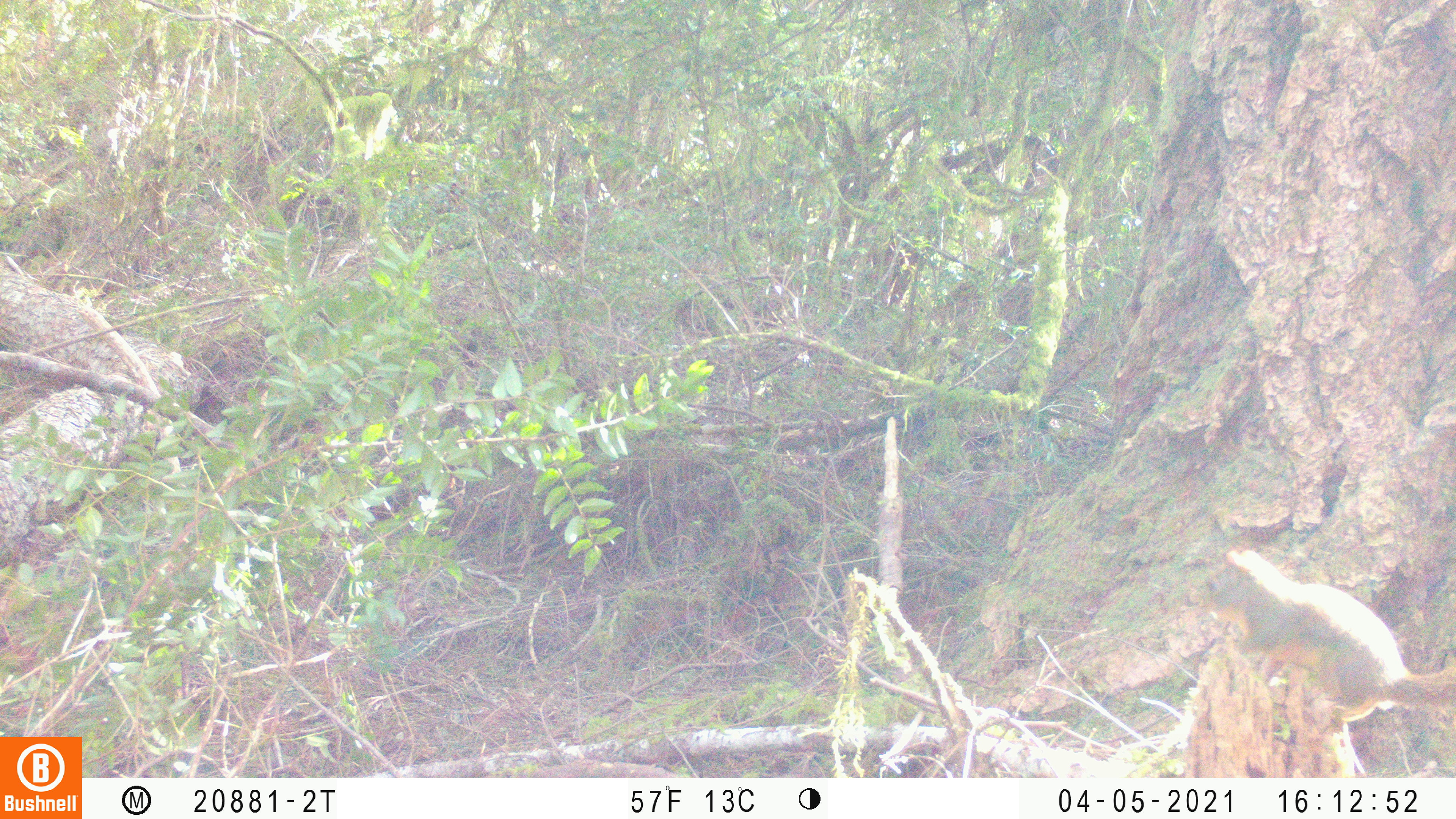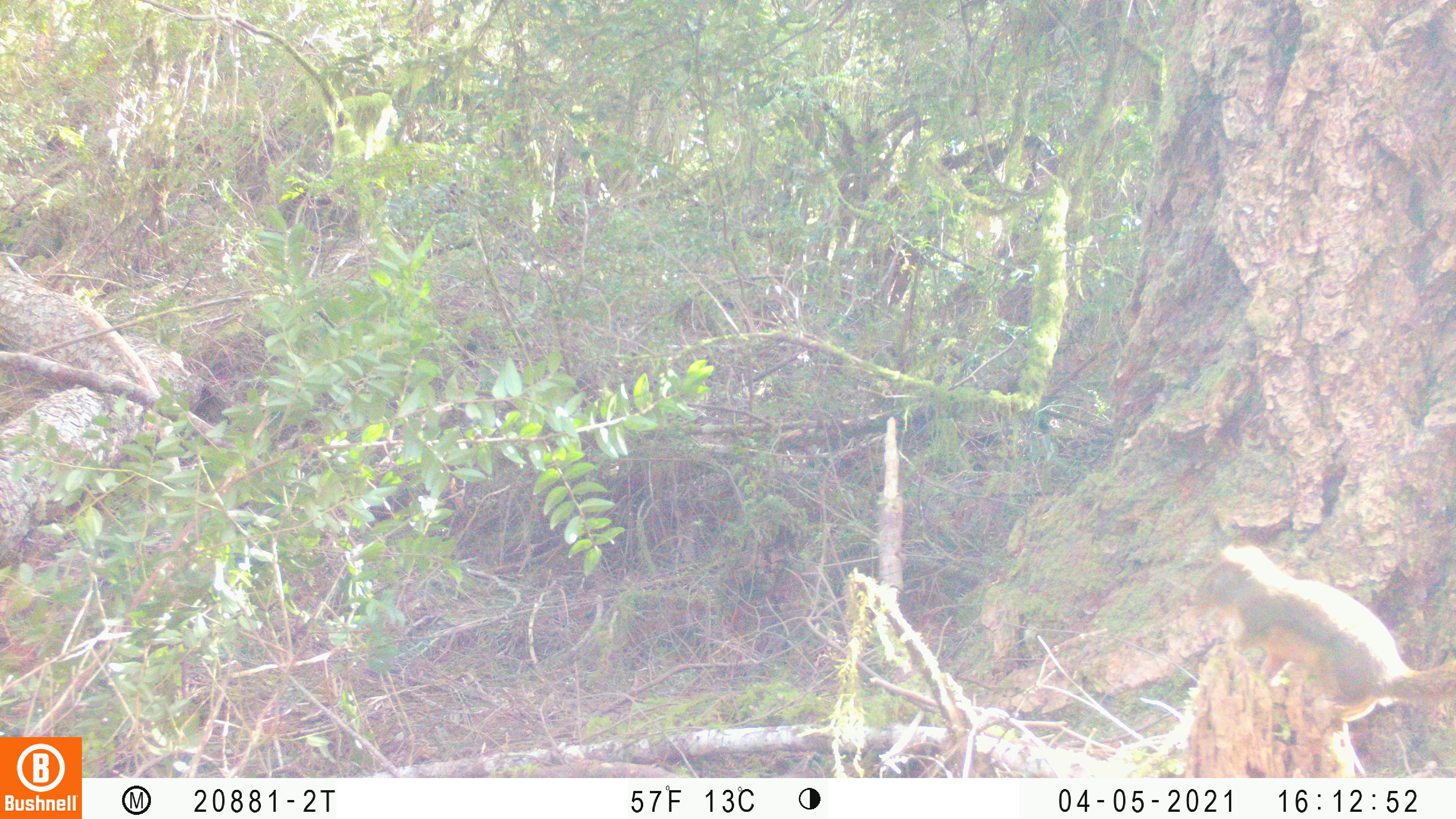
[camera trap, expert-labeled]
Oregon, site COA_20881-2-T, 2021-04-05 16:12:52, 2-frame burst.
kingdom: Animalia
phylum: Chordata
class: Mammalia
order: Rodentia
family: Sciuridae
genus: Tamiasciurus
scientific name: Tamiasciurus douglasii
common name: douglas squirrel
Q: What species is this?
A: Douglas squirrel (Tamiasciurus douglasii).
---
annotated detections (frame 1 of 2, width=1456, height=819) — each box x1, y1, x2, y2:
douglas squirrel: 1177, 539, 1455, 741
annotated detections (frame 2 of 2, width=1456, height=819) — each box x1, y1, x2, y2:
douglas squirrel: 1167, 523, 1453, 742